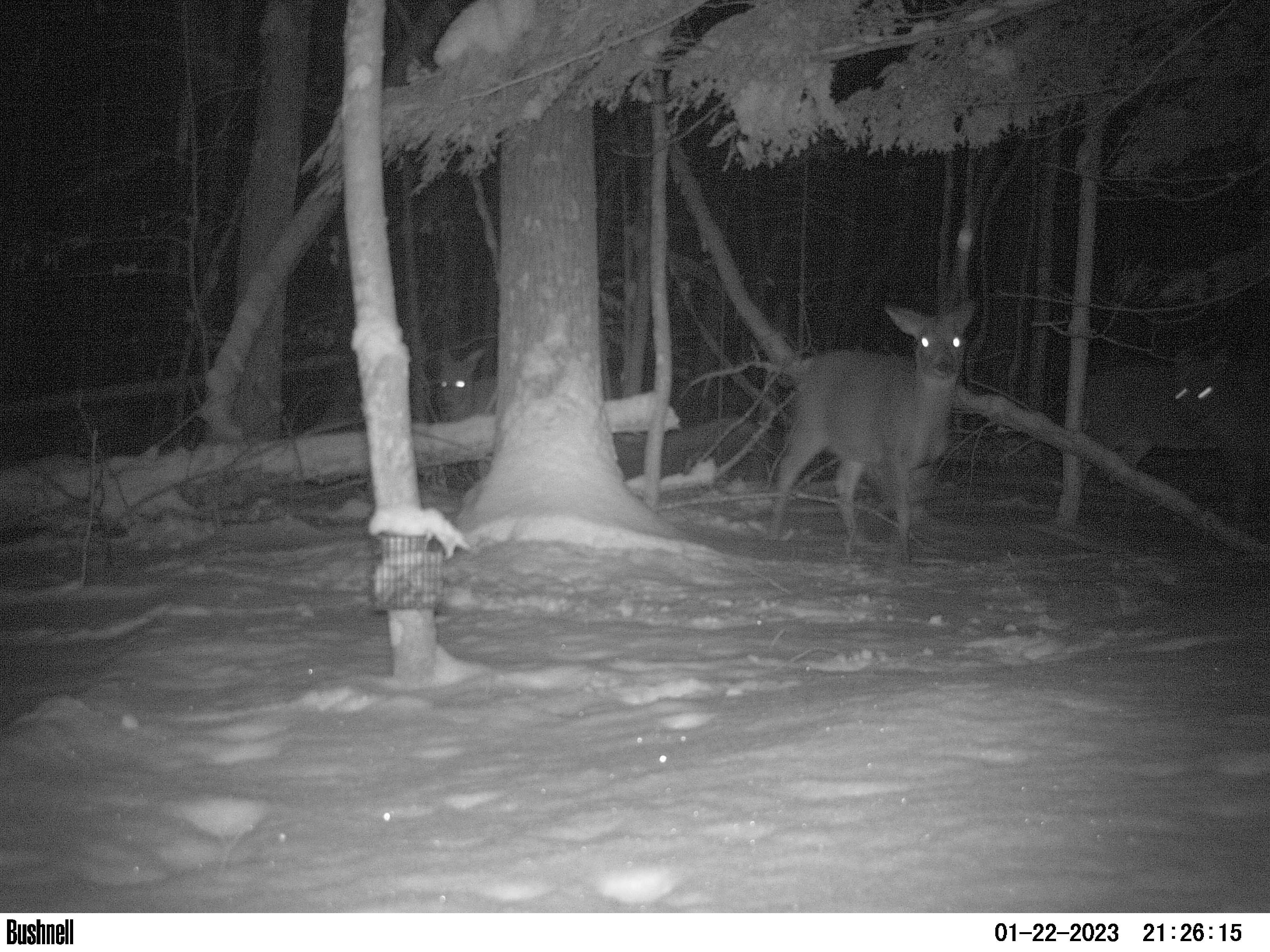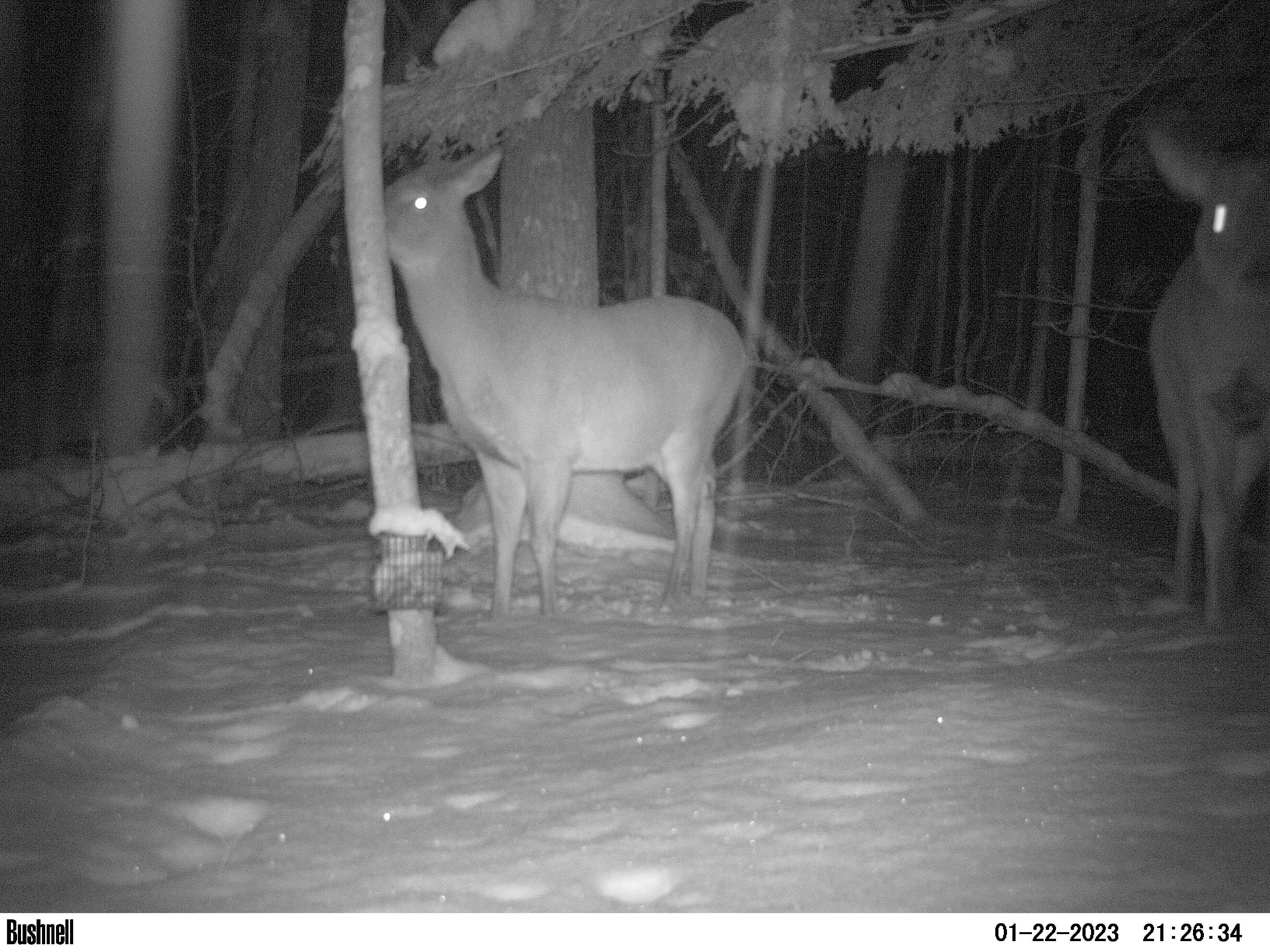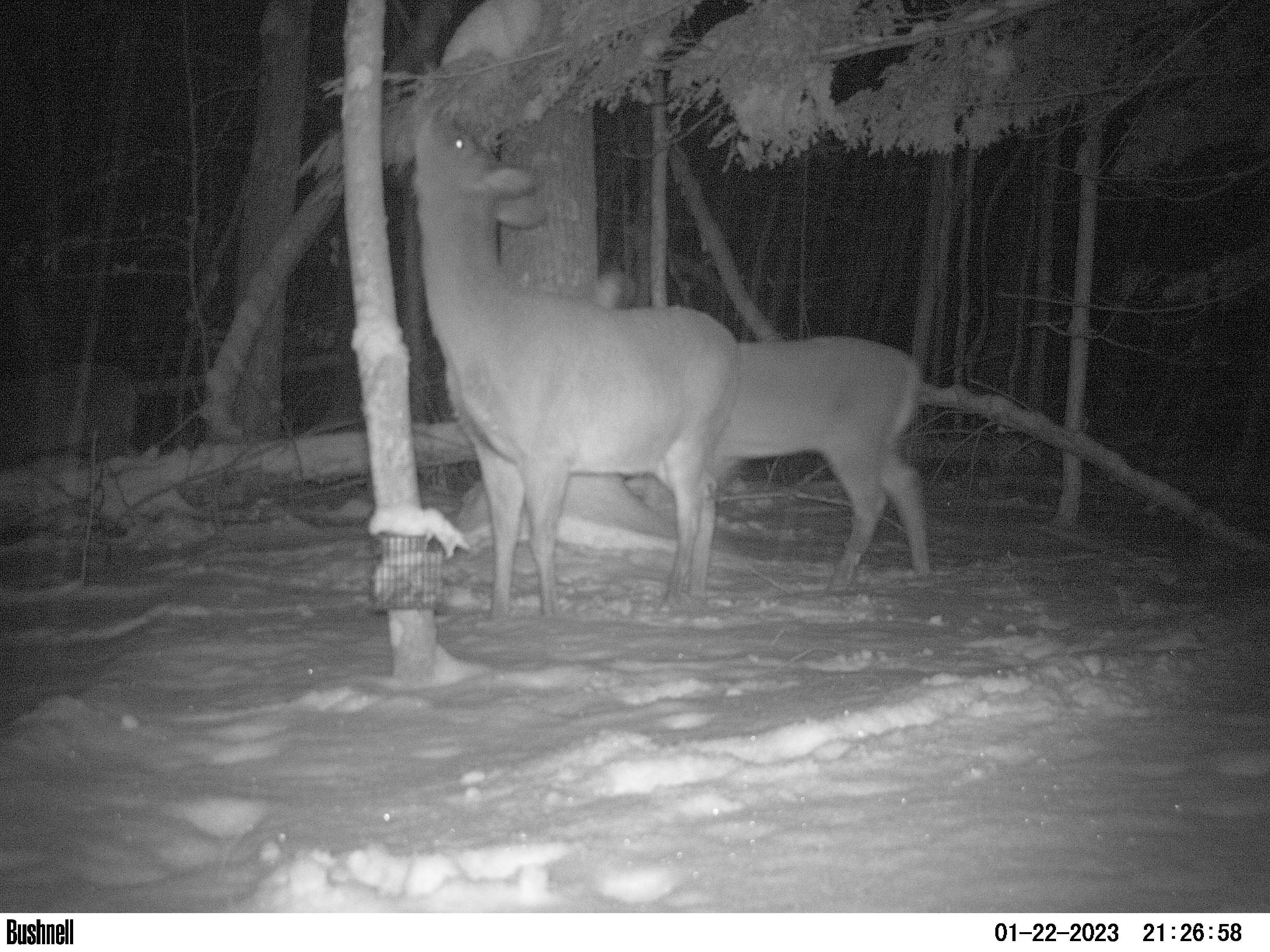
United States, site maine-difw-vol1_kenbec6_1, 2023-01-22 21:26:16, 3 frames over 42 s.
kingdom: Animalia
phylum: Chordata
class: Mammalia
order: Artiodactyla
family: Cervidae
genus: Odocoileus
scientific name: Odocoileus virginianus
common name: white-tailed deer